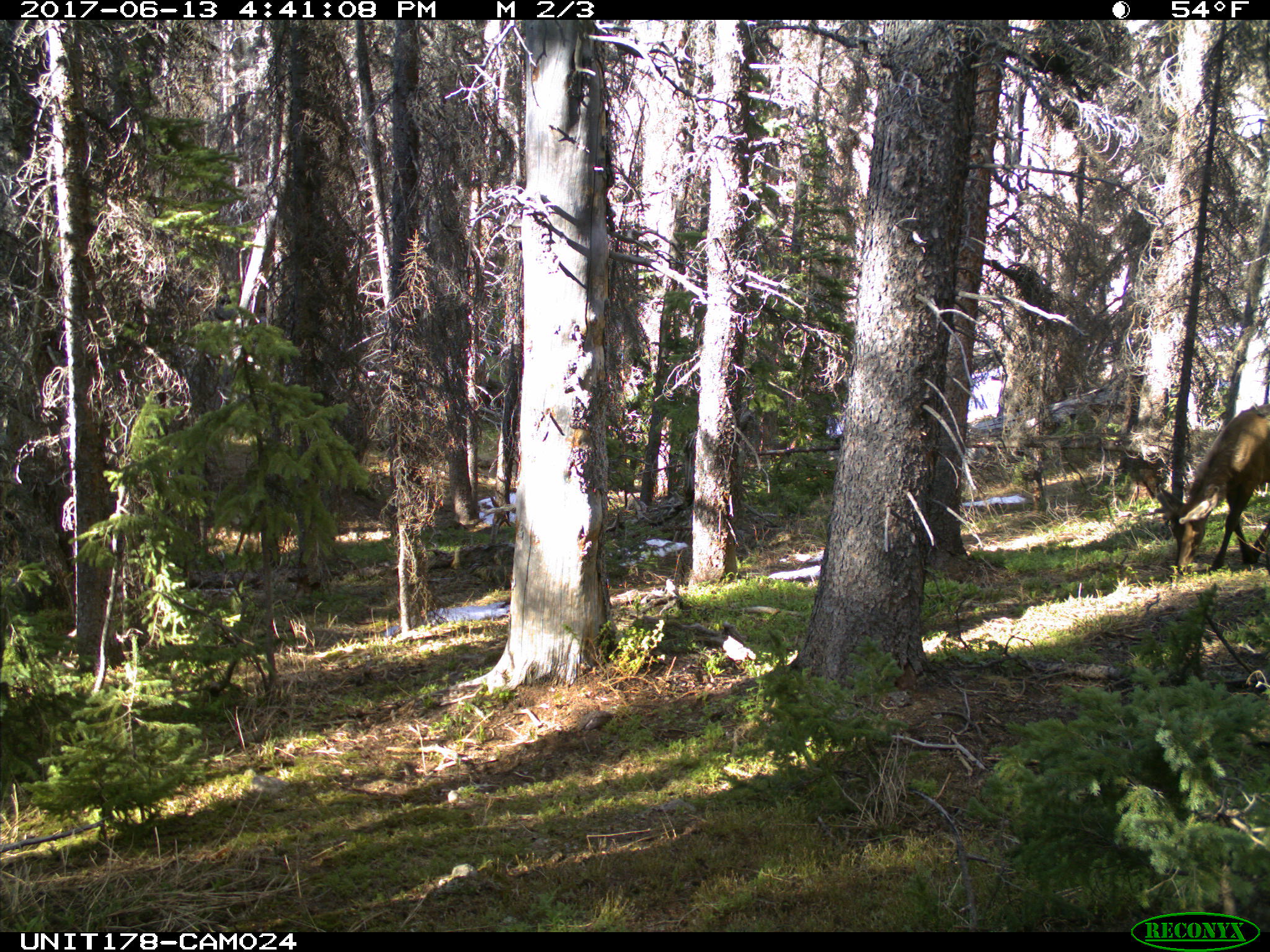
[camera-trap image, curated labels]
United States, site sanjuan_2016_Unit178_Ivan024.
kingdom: Animalia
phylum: Chordata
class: Mammalia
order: Artiodactyla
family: Cervidae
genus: Cervus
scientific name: Cervus elaphus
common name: red deer